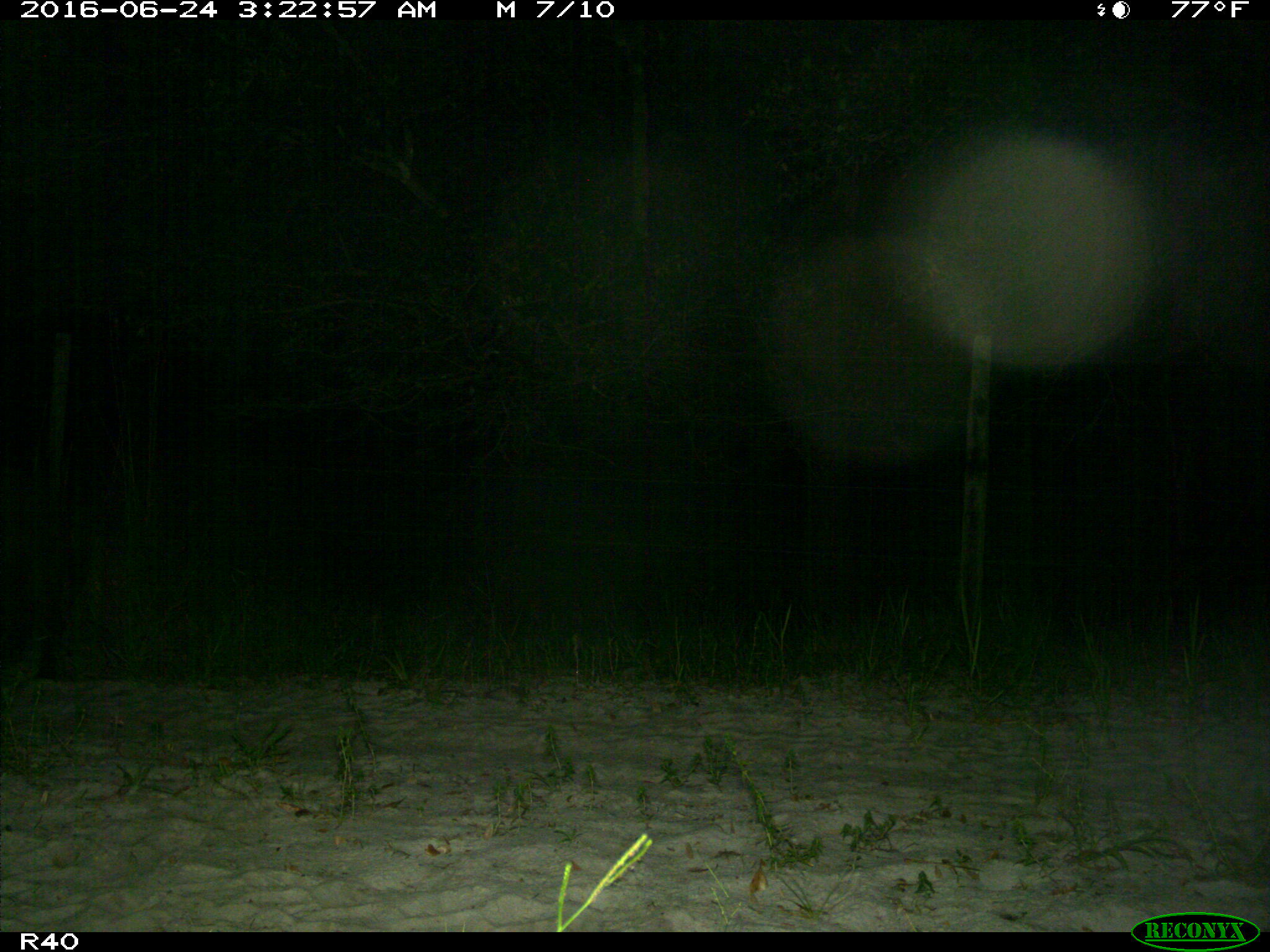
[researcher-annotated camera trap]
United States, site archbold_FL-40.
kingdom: Animalia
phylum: Chordata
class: Mammalia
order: Artiodactyla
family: Suidae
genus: Sus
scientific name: Sus scrofa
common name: wild boar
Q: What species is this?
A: Sus scrofa (wild boar).